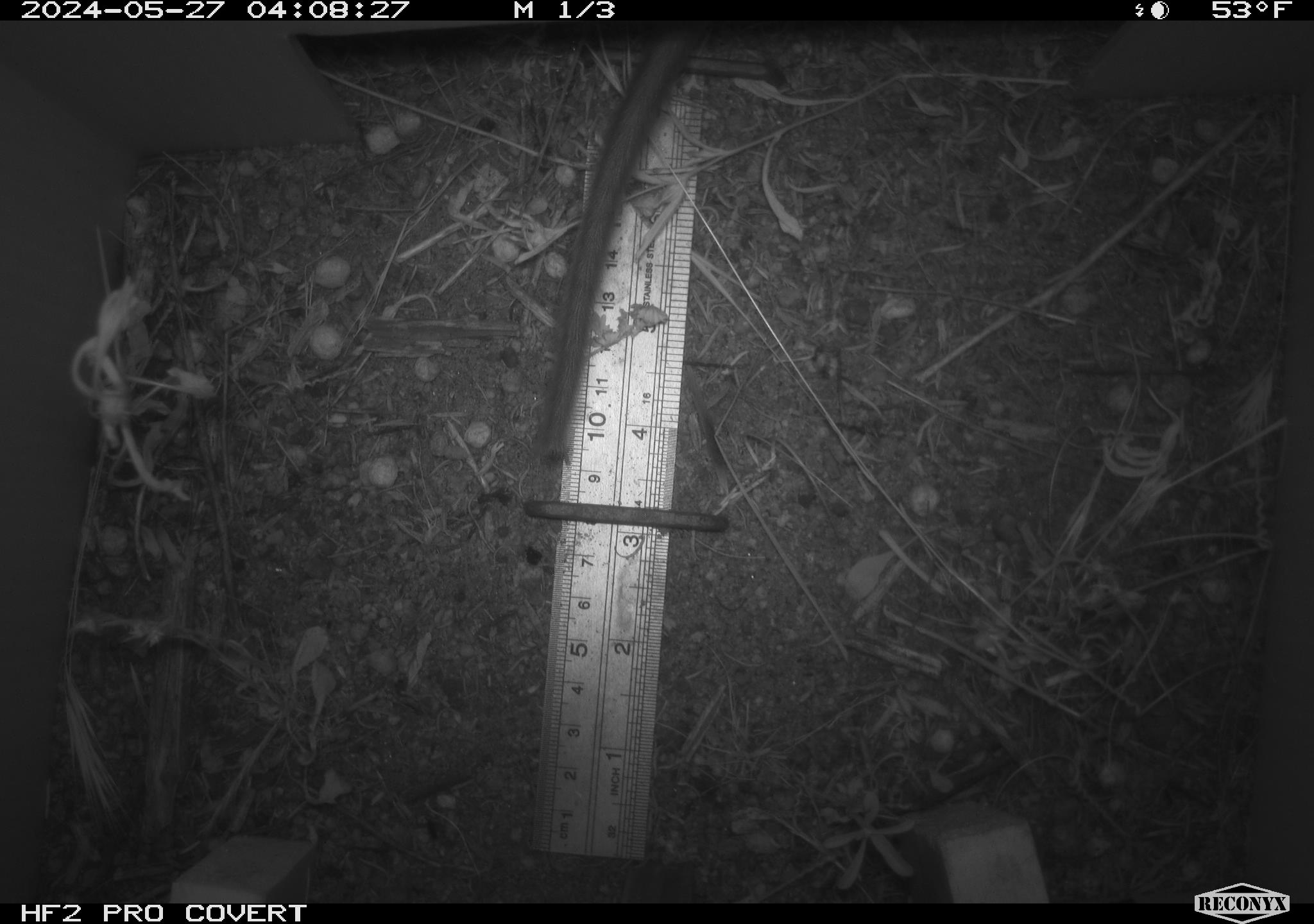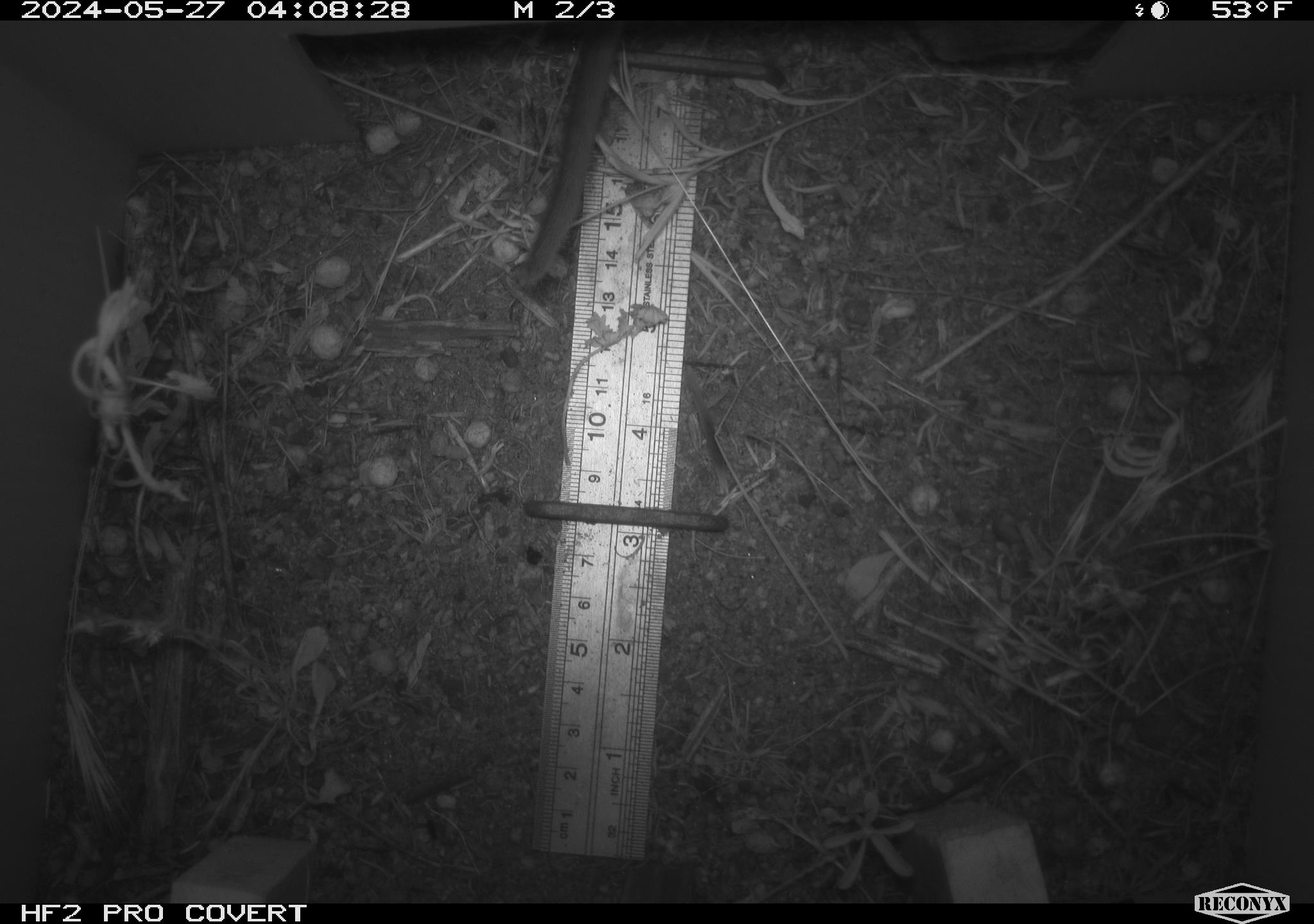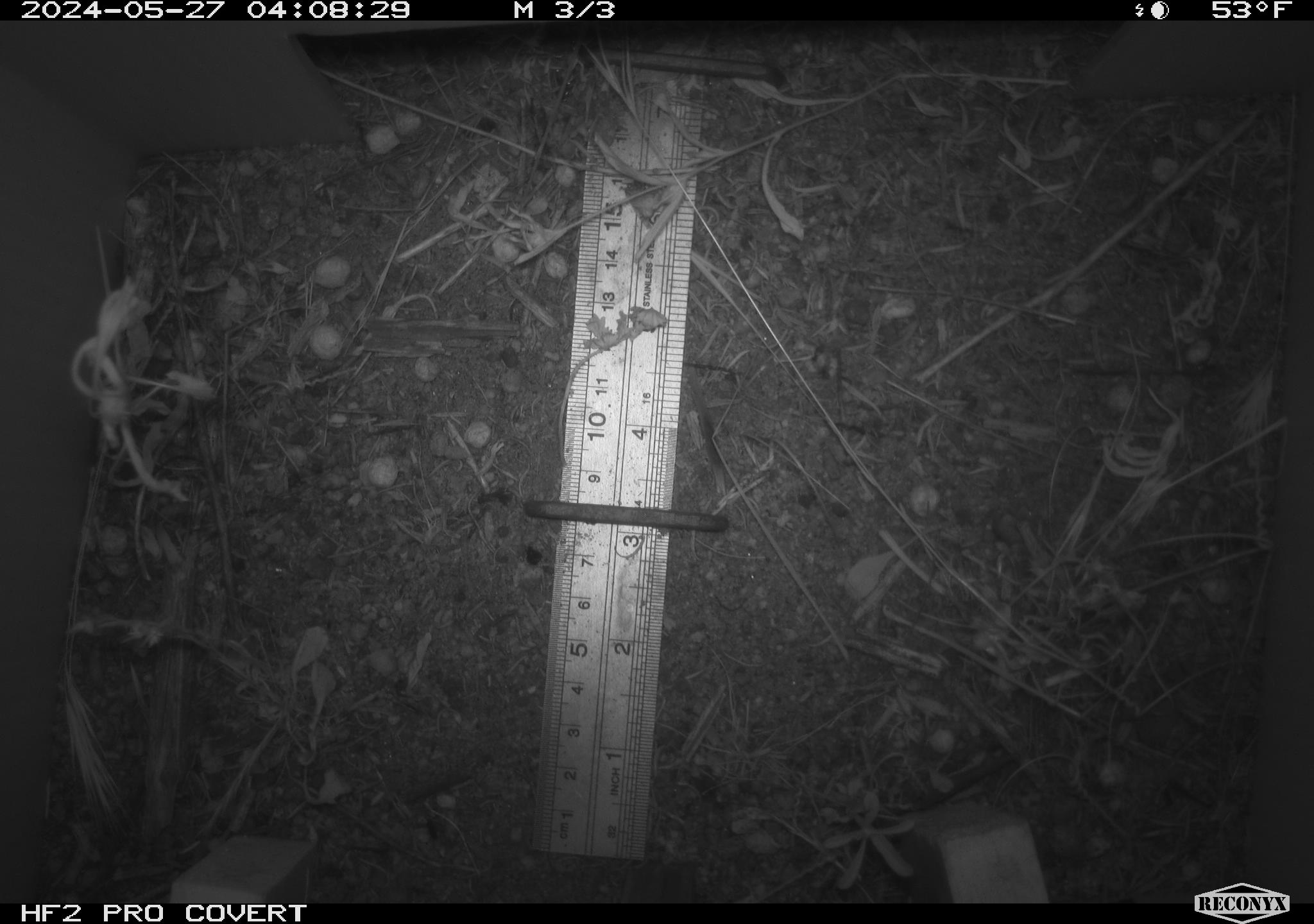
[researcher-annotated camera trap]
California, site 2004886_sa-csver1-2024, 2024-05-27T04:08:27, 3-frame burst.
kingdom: Animalia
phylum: Chordata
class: Mammalia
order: Rodentia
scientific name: Rodentia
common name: rodent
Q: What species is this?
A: Rodent (Rodentia).